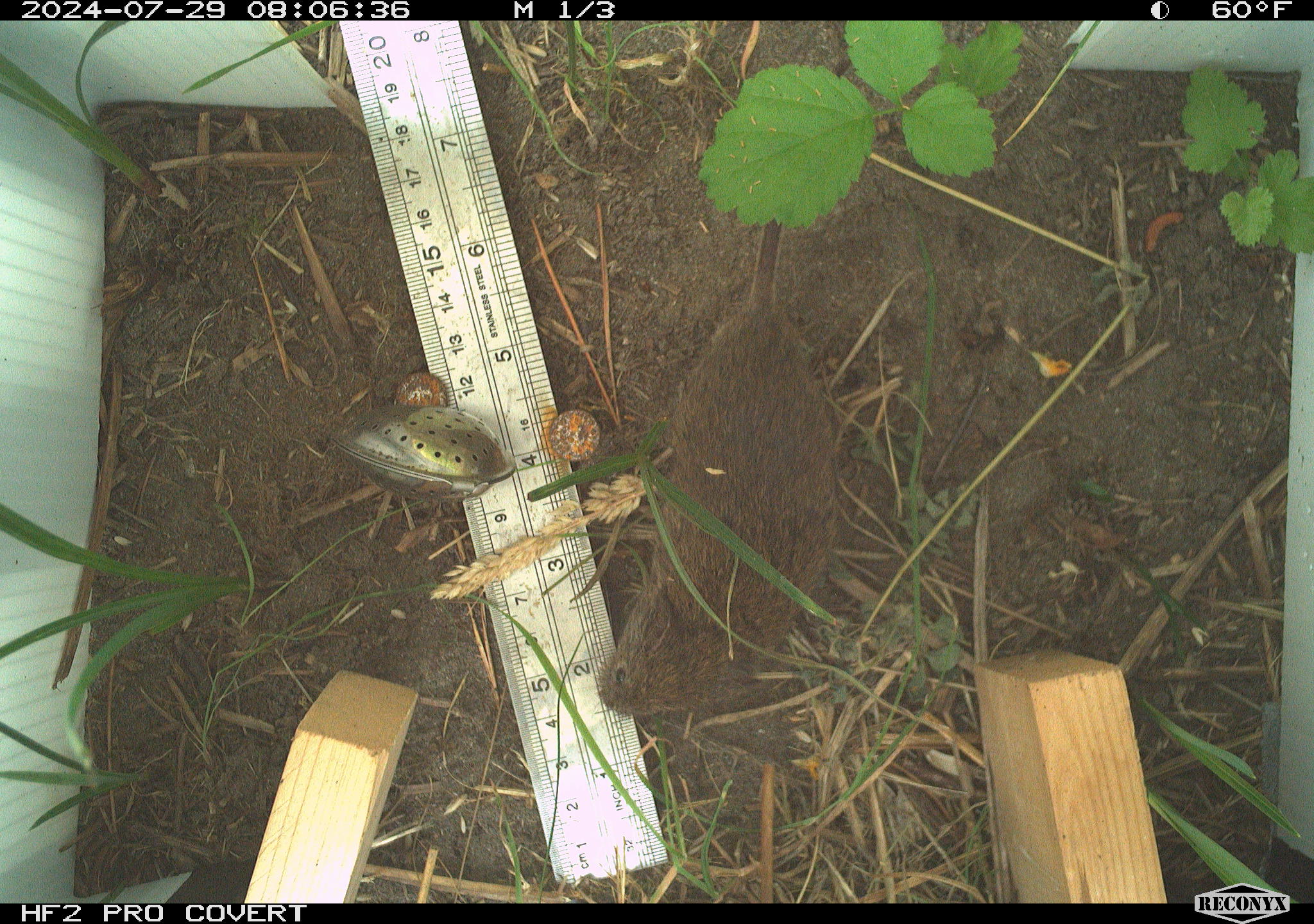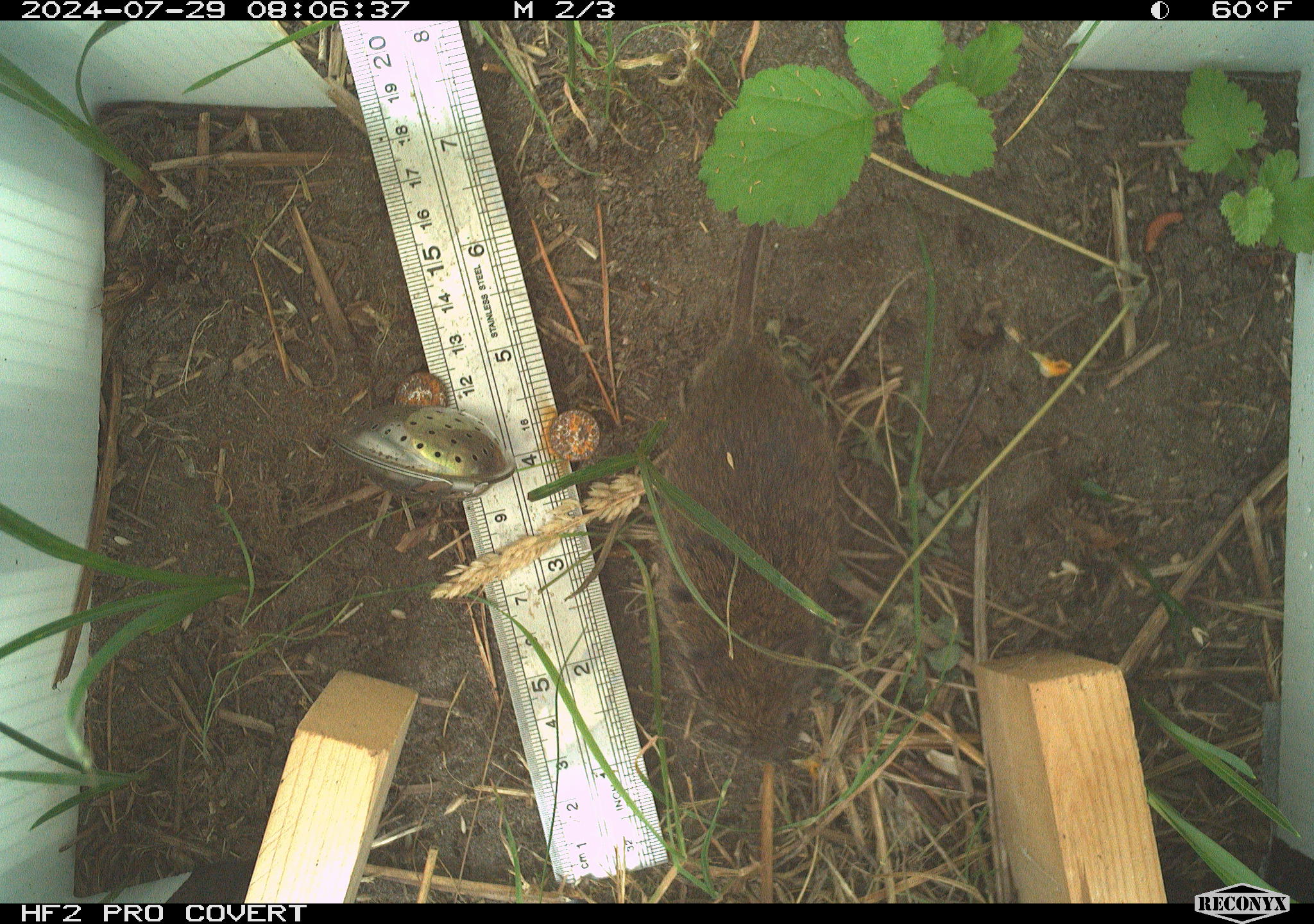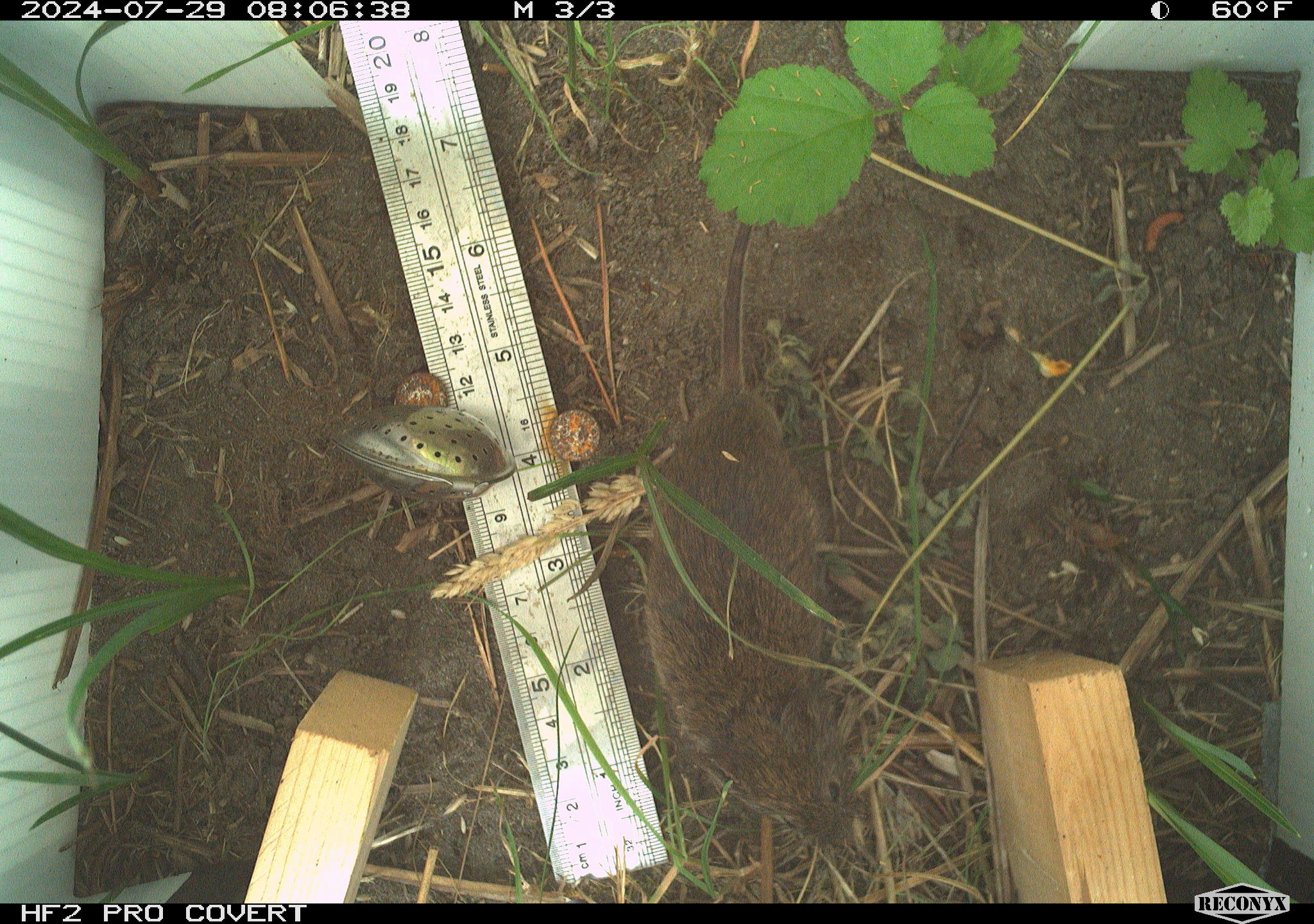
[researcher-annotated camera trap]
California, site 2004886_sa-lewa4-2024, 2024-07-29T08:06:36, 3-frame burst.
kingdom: Animalia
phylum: Chordata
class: Mammalia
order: Rodentia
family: Cricetidae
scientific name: Cricetidae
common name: hamsters, voles, lemmings, and allies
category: cricetidae family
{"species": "cricetidae family (hamsters, voles, lemmings, and allies) (Cricetidae)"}